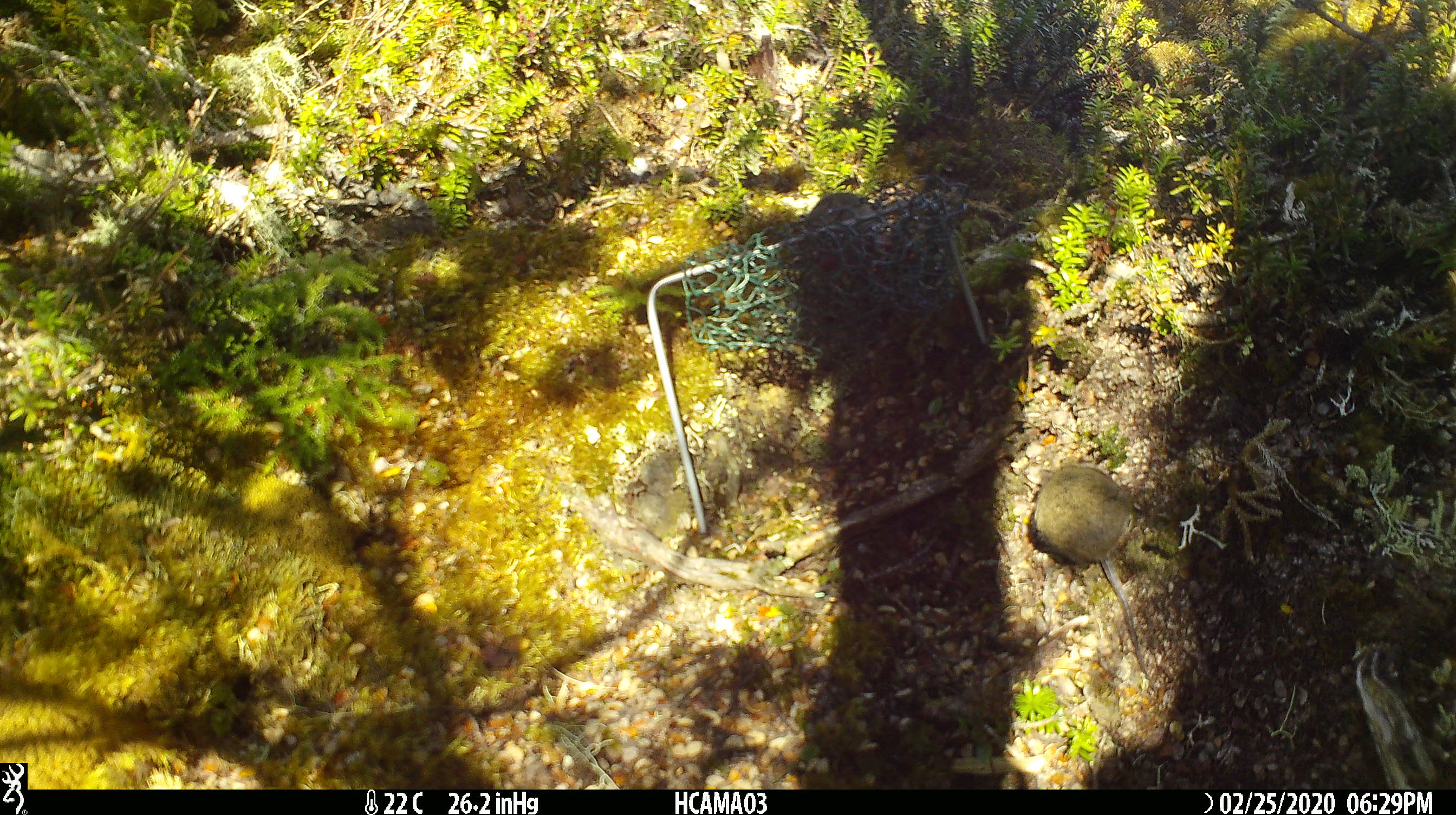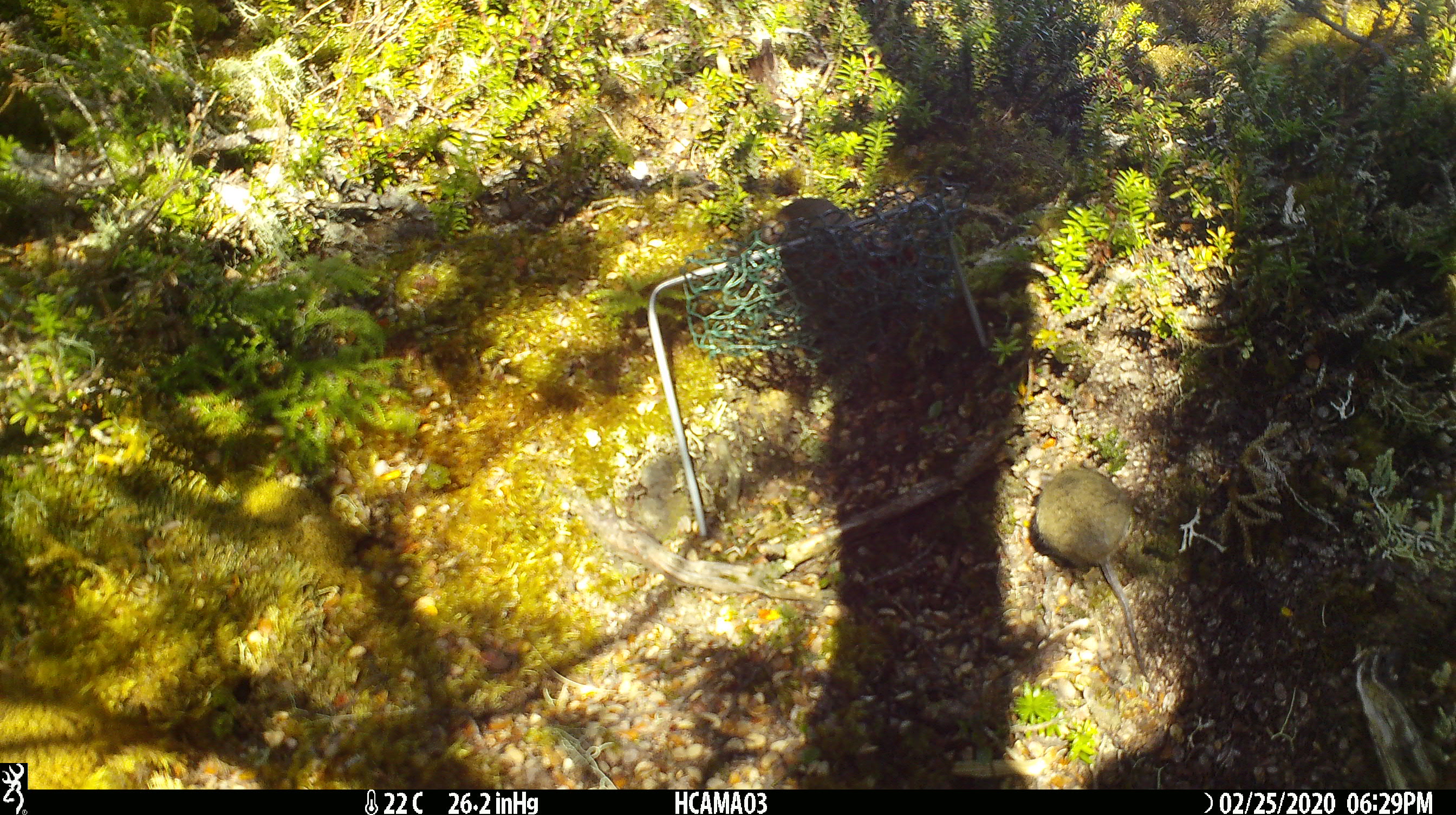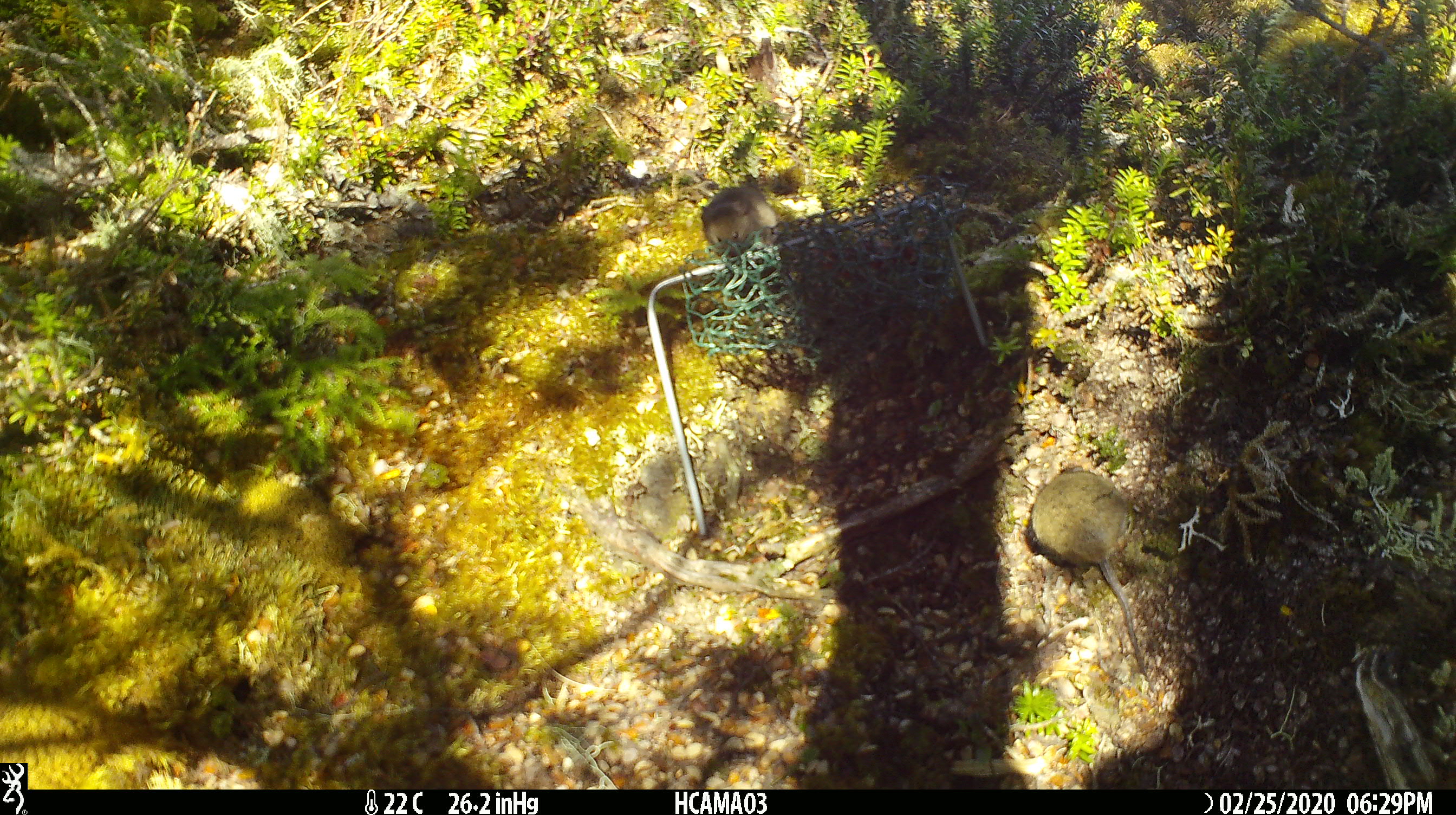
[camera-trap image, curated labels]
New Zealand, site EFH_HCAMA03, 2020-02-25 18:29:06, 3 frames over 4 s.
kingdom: Animalia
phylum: Chordata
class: Mammalia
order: Rodentia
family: Muridae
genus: Mus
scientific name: Mus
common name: mouse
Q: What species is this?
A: Mouse (Mus).